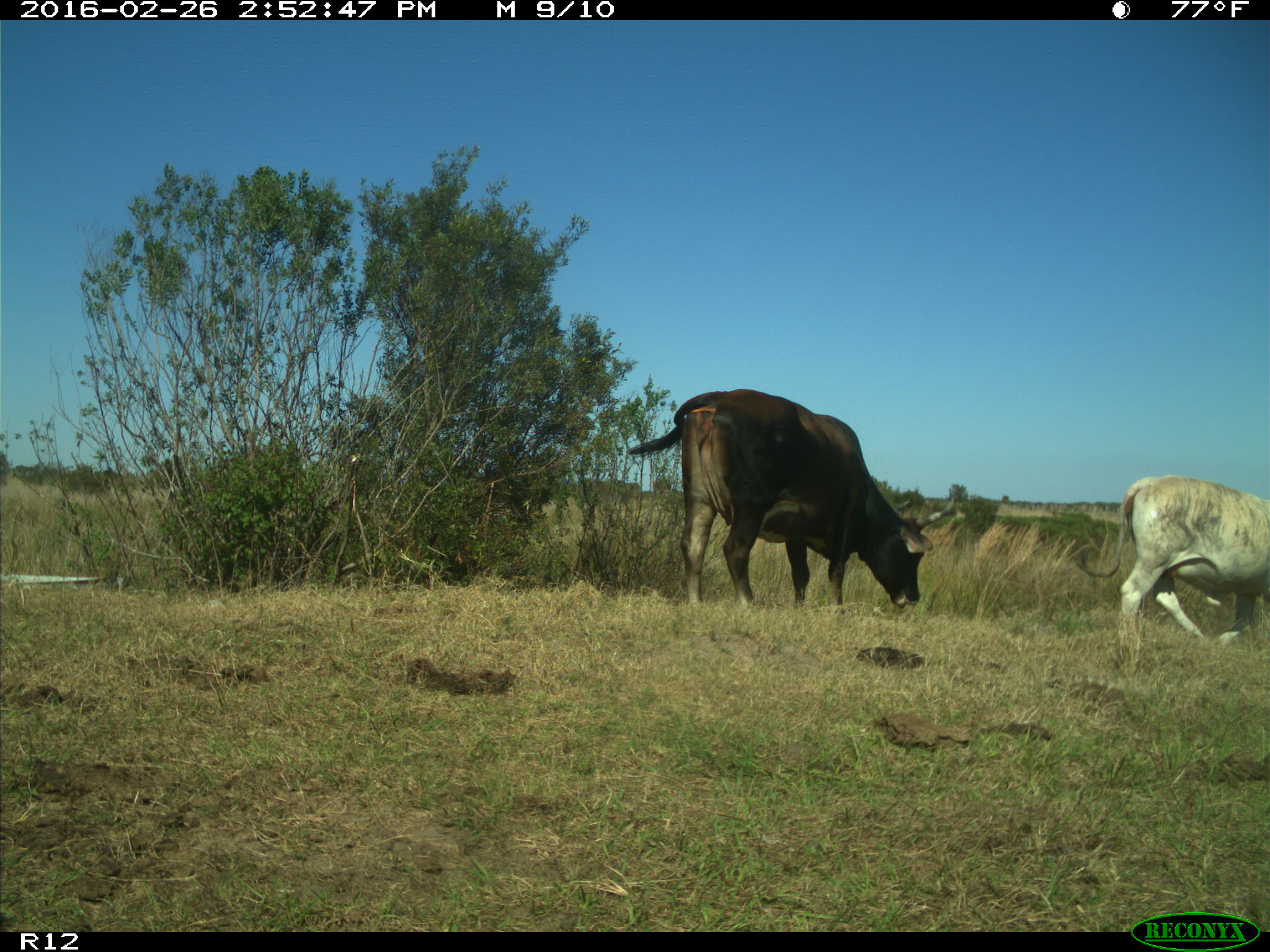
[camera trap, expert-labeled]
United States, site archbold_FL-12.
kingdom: Animalia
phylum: Chordata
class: Mammalia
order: Artiodactyla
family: Bovidae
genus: Bos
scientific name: Bos taurus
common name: domestic cow